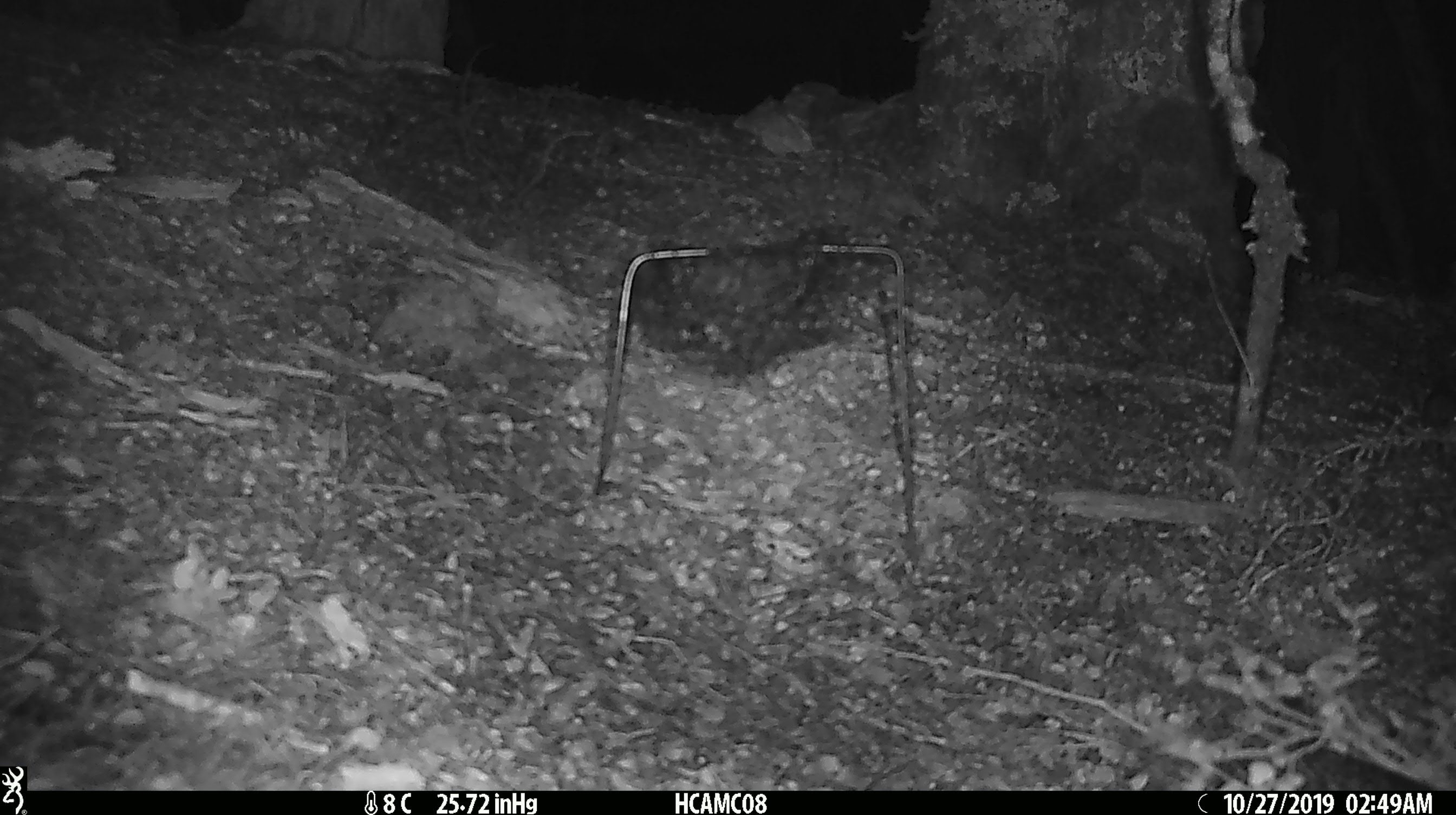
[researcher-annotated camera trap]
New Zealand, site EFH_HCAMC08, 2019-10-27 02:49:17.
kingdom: Animalia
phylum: Chordata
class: Mammalia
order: Rodentia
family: Muridae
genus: Mus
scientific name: Mus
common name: mouse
Mouse (Mus).